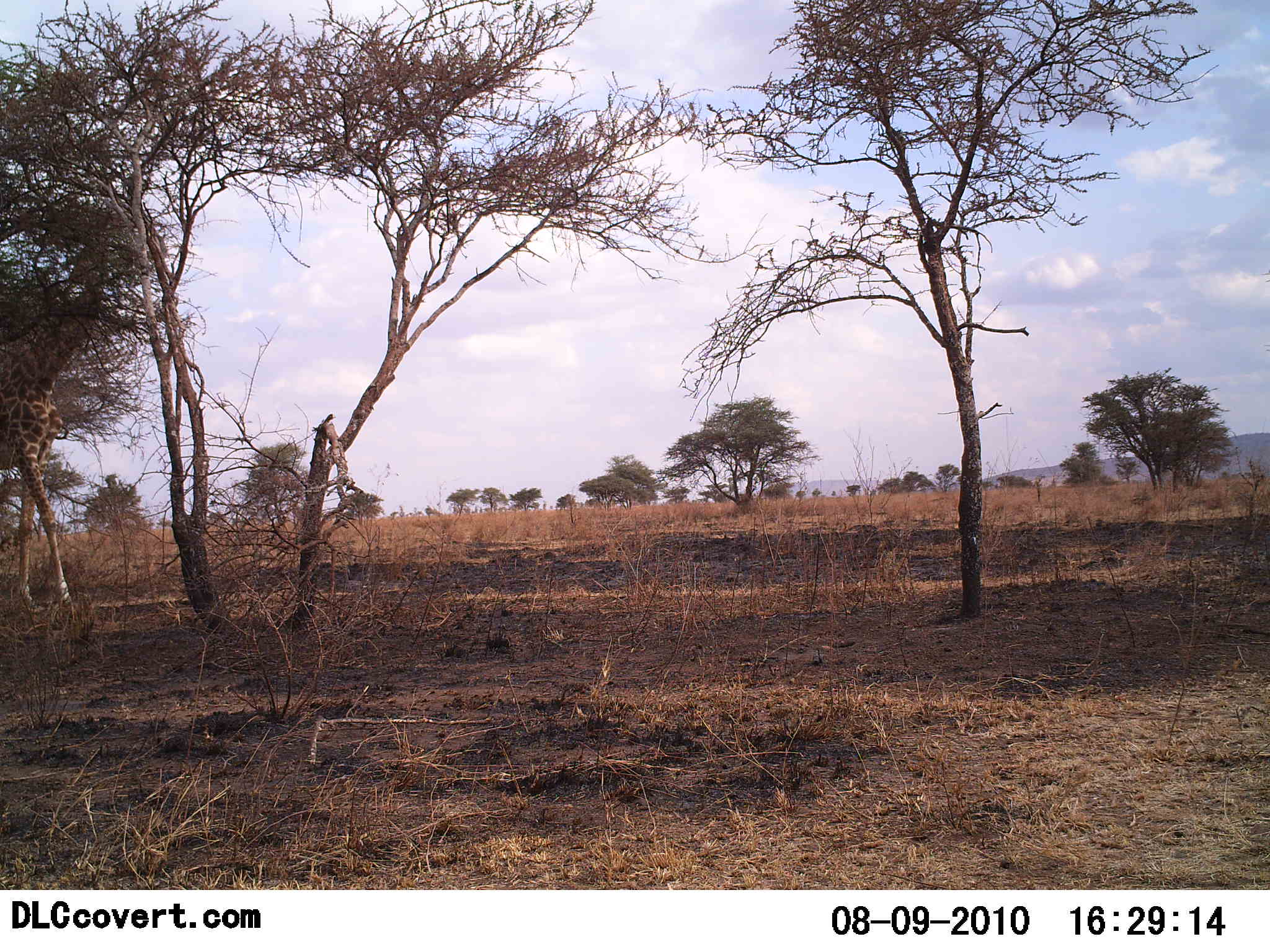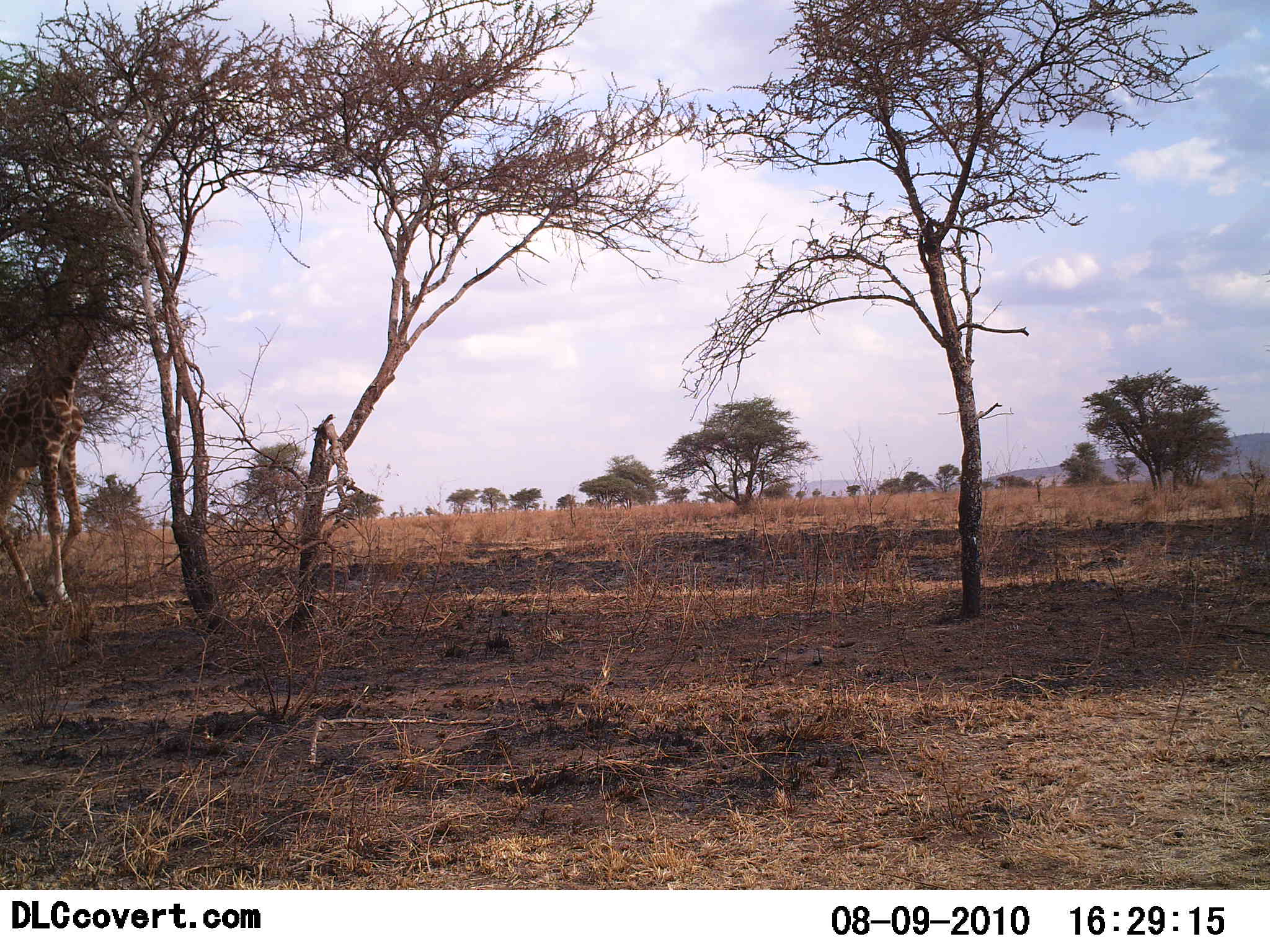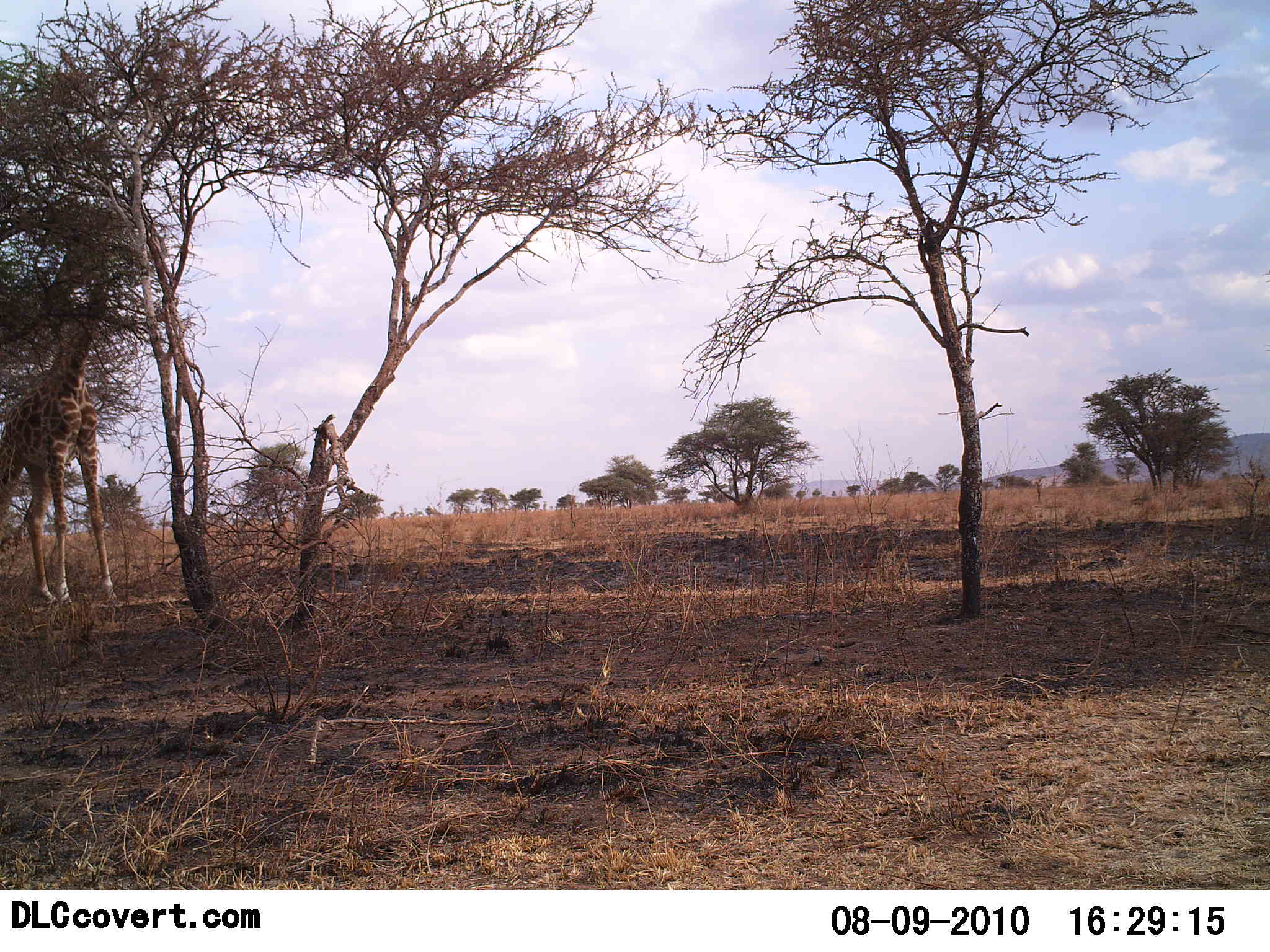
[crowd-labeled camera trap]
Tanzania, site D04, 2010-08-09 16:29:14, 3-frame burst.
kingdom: Animalia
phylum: Chordata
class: Mammalia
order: Artiodactyla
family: Giraffidae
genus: Giraffa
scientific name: Giraffa camelopardalis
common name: giraffe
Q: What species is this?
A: Giraffe (Giraffa camelopardalis).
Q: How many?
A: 1.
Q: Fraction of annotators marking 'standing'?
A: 0%.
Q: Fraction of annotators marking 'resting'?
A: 0%.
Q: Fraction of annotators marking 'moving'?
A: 50%.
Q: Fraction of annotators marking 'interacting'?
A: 0%.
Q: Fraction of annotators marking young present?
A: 0%.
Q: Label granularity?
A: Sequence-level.